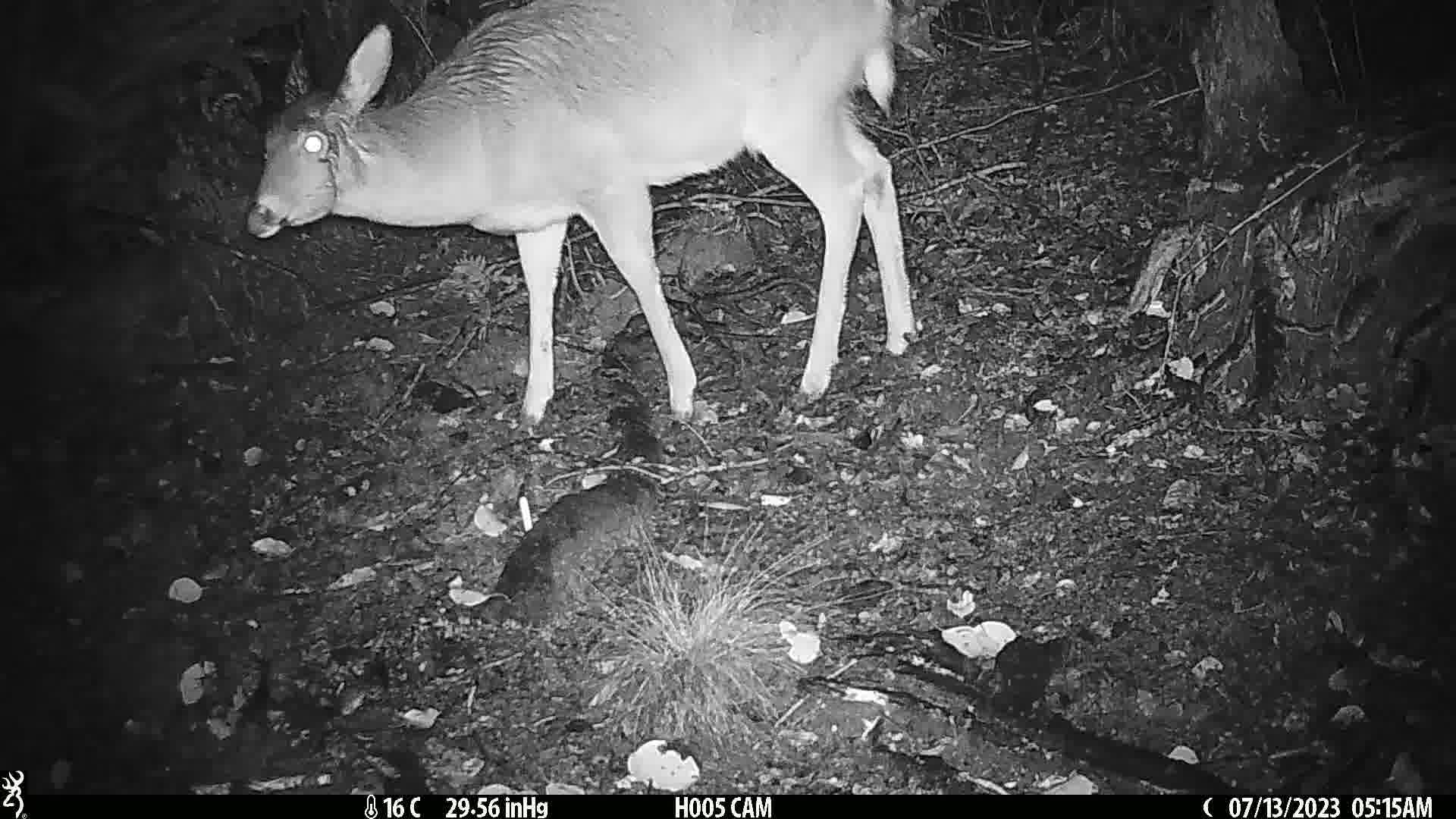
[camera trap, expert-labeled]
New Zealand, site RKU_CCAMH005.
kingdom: Animalia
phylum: Chordata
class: Mammalia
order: Artiodactyla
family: Cervidae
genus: Odocoileus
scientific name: Odocoileus virginianus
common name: white-tailed deer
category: white tailed deer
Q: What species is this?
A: White tailed deer (white-tailed deer) (Odocoileus virginianus).